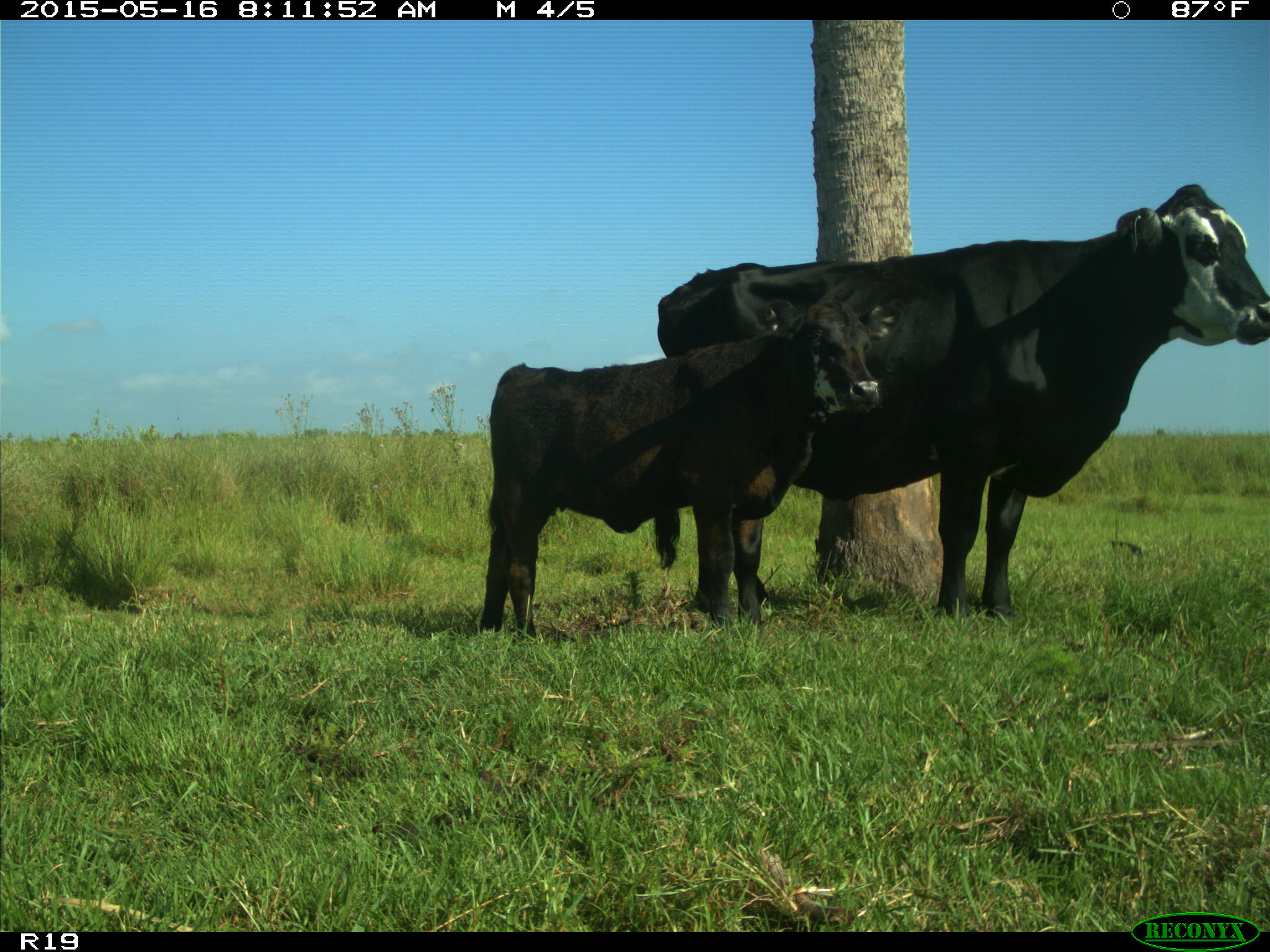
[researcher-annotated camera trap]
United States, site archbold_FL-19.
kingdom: Animalia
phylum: Chordata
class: Mammalia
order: Artiodactyla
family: Bovidae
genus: Bos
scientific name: Bos taurus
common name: domestic cow